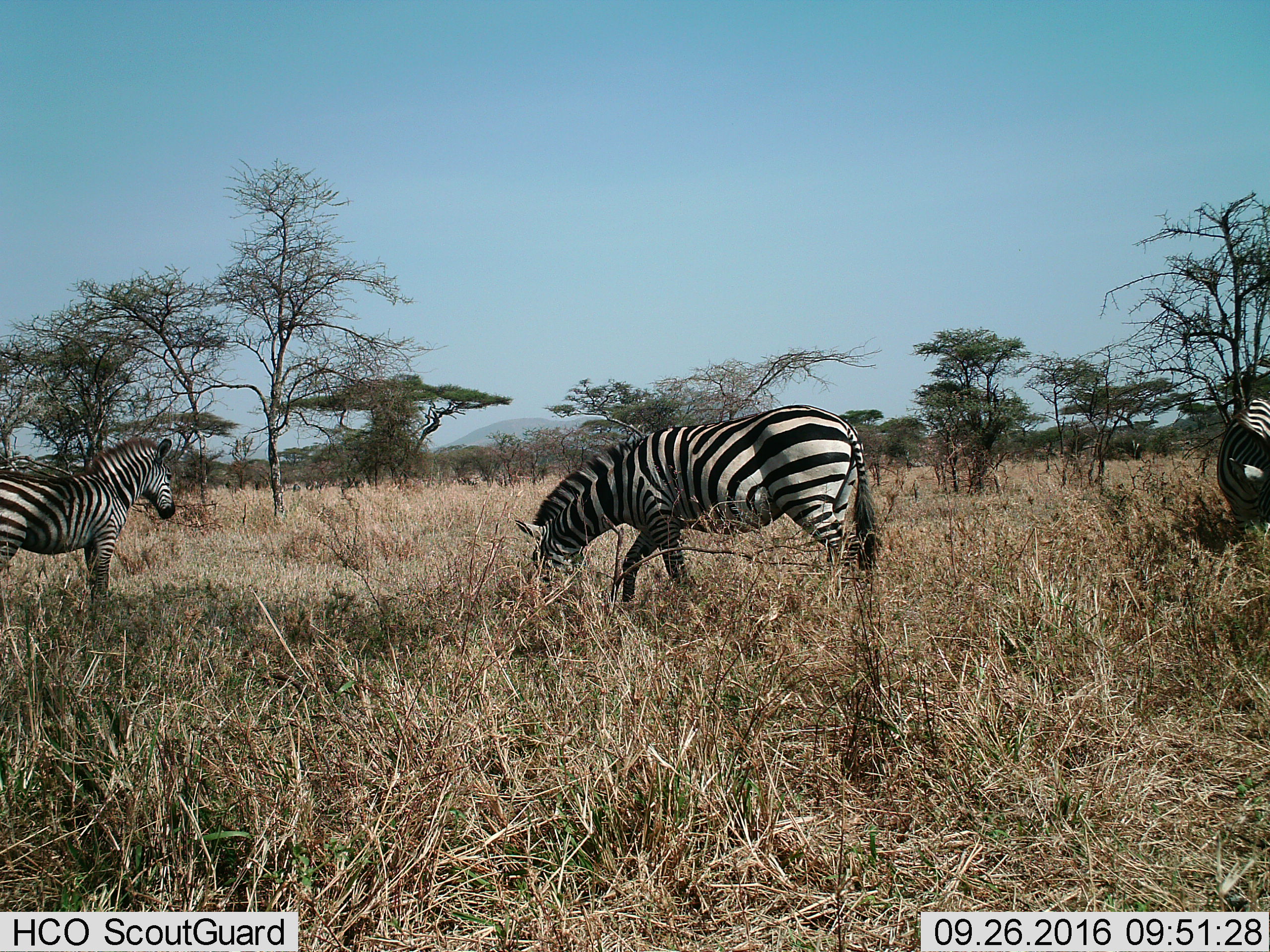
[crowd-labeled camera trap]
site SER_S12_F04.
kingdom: Animalia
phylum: Chordata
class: Mammalia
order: Perissodactyla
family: Equidae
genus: Equus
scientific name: Equus quagga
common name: plains zebra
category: zebraplains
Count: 3.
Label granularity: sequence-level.